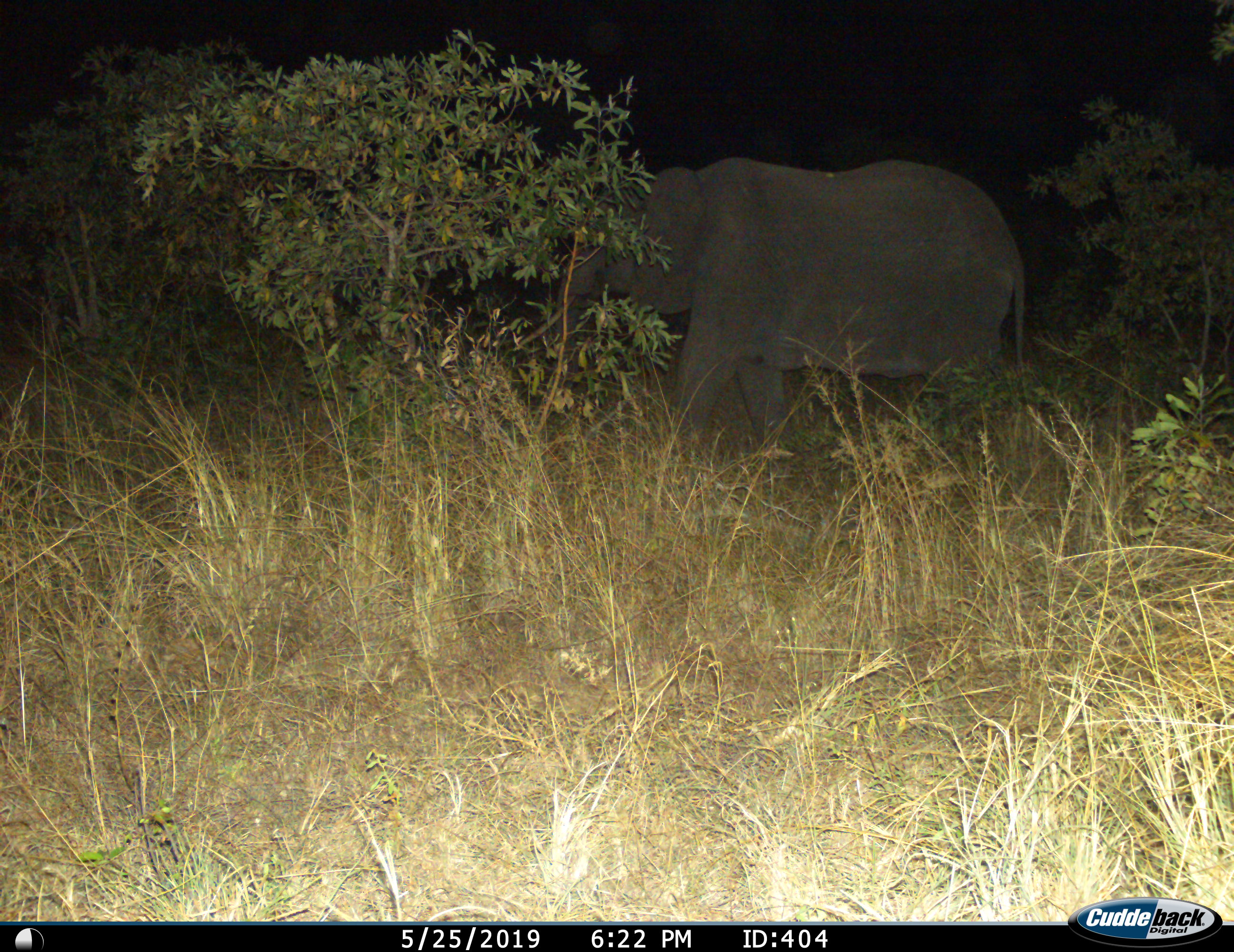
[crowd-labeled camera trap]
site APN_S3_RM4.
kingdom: Animalia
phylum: Chordata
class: Mammalia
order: Proboscidea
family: Elephantidae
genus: Loxodonta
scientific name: Loxodonta africana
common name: african bush elephant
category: elephant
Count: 1.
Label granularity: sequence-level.